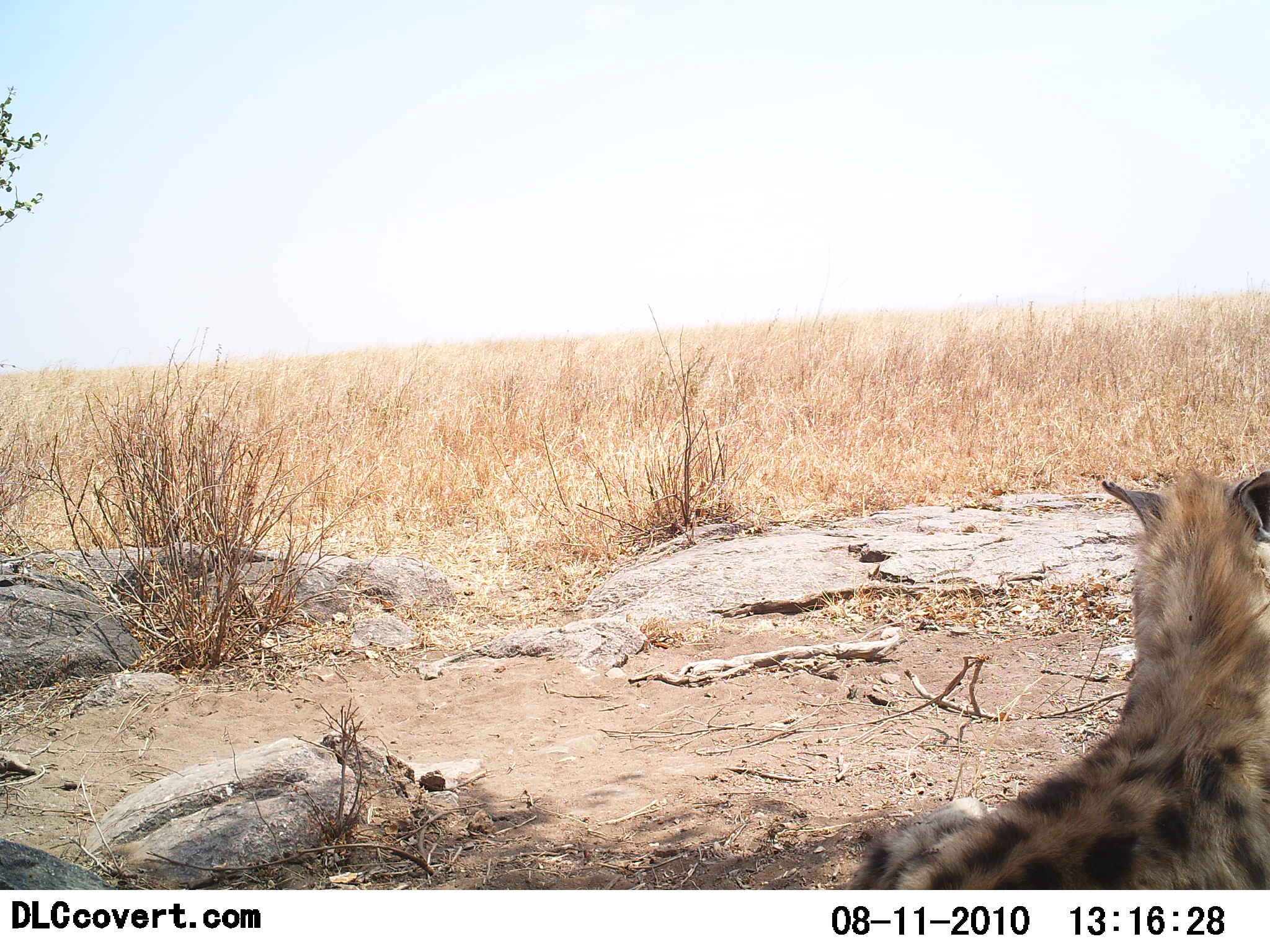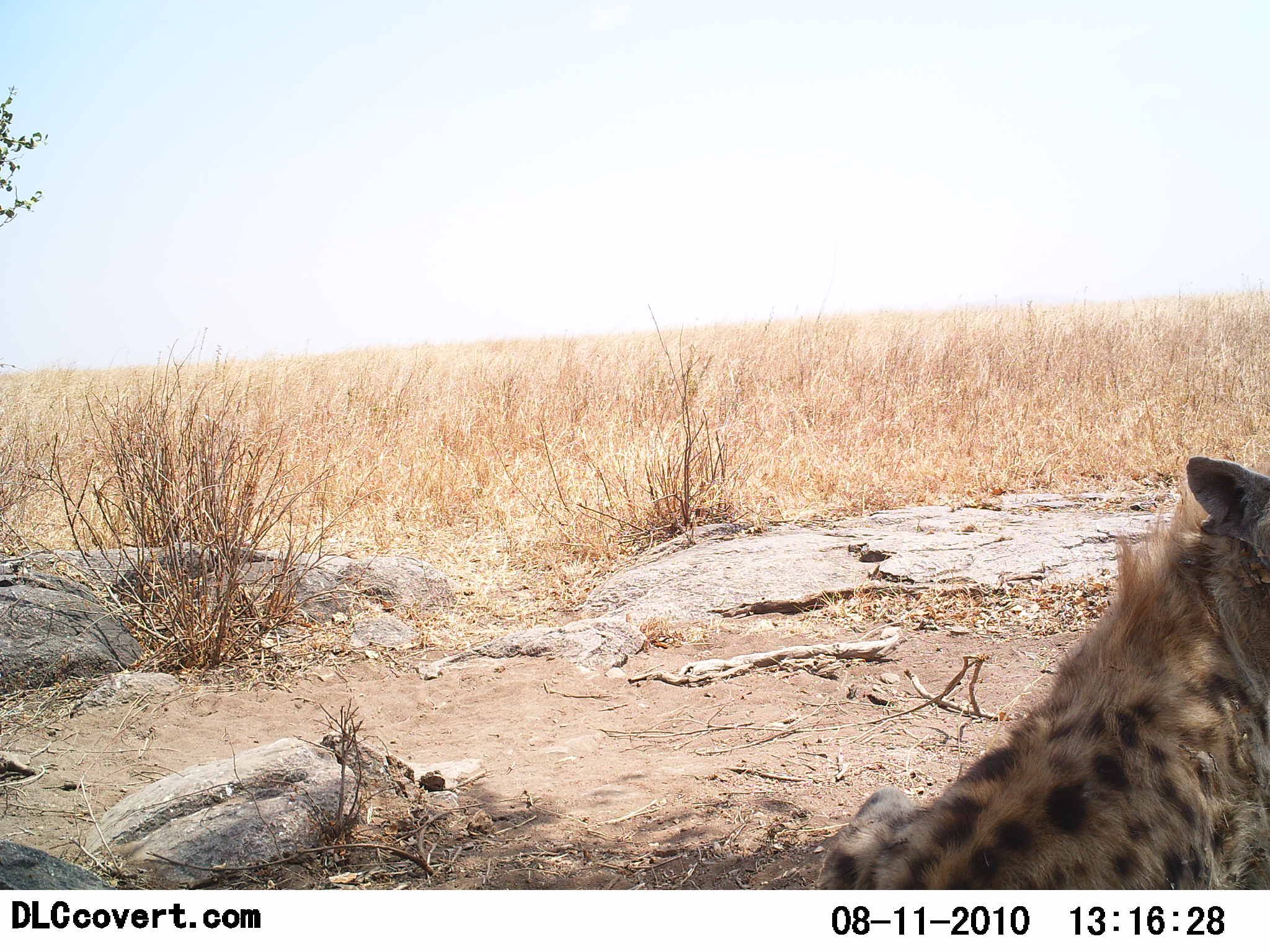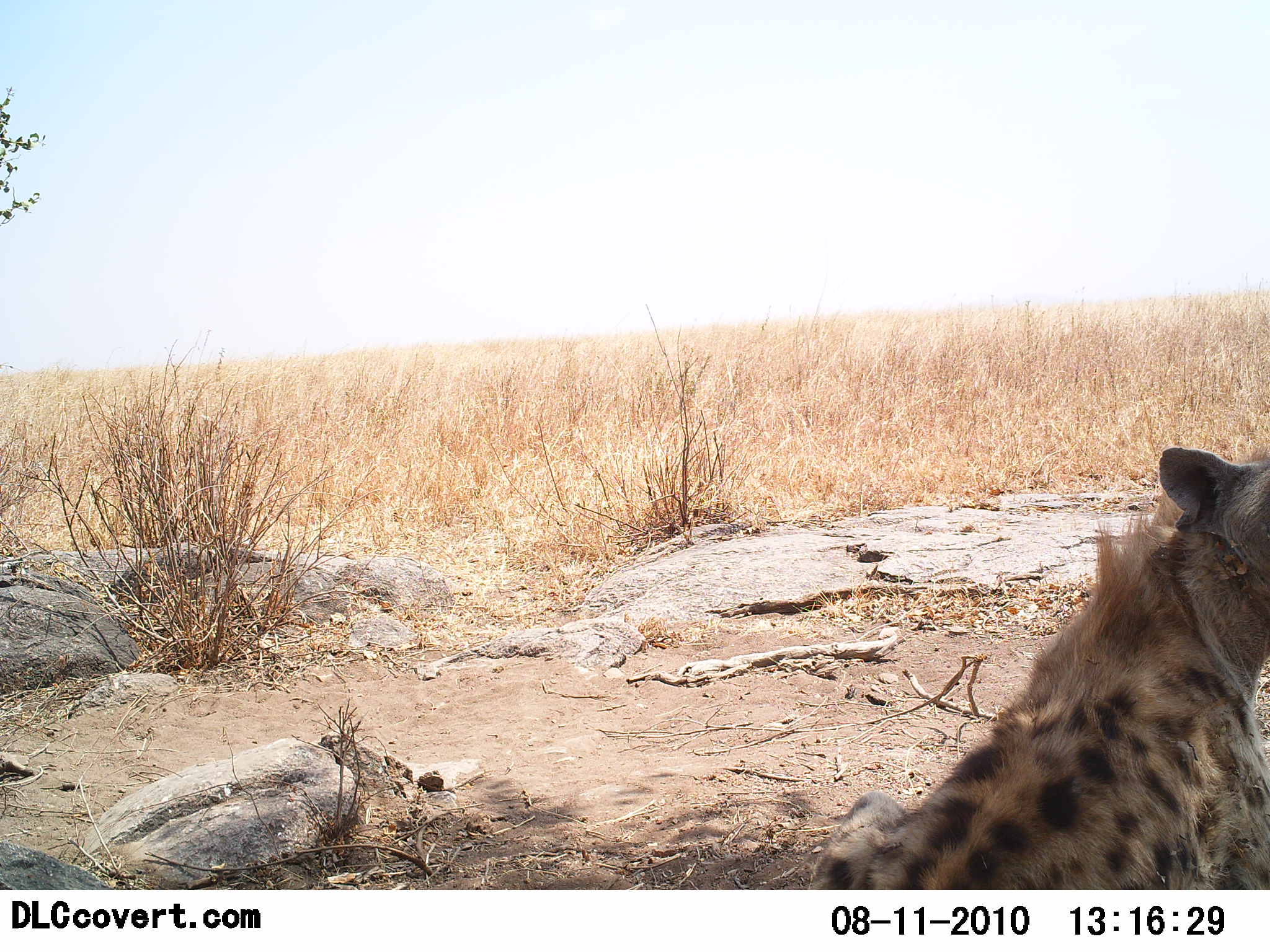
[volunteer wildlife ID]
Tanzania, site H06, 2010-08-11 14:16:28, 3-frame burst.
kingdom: Animalia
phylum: Chordata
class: Mammalia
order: Carnivora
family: Hyaenidae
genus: Crocuta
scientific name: Crocuta crocuta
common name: spotted hyena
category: hyenaspotted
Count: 1.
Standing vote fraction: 20%.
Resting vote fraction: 80%.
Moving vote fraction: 7%.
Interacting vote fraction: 0%.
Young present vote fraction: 0%.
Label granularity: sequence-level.